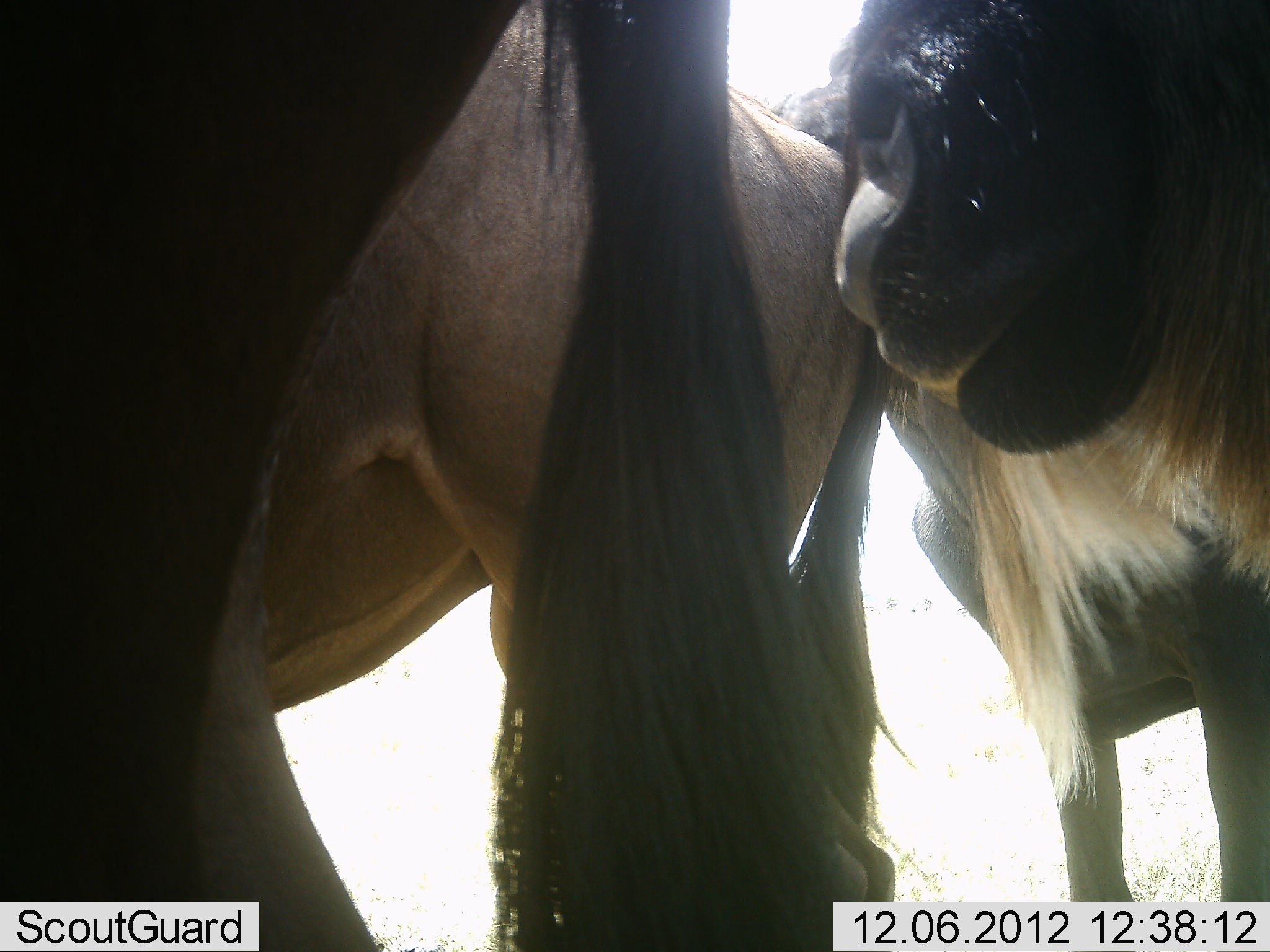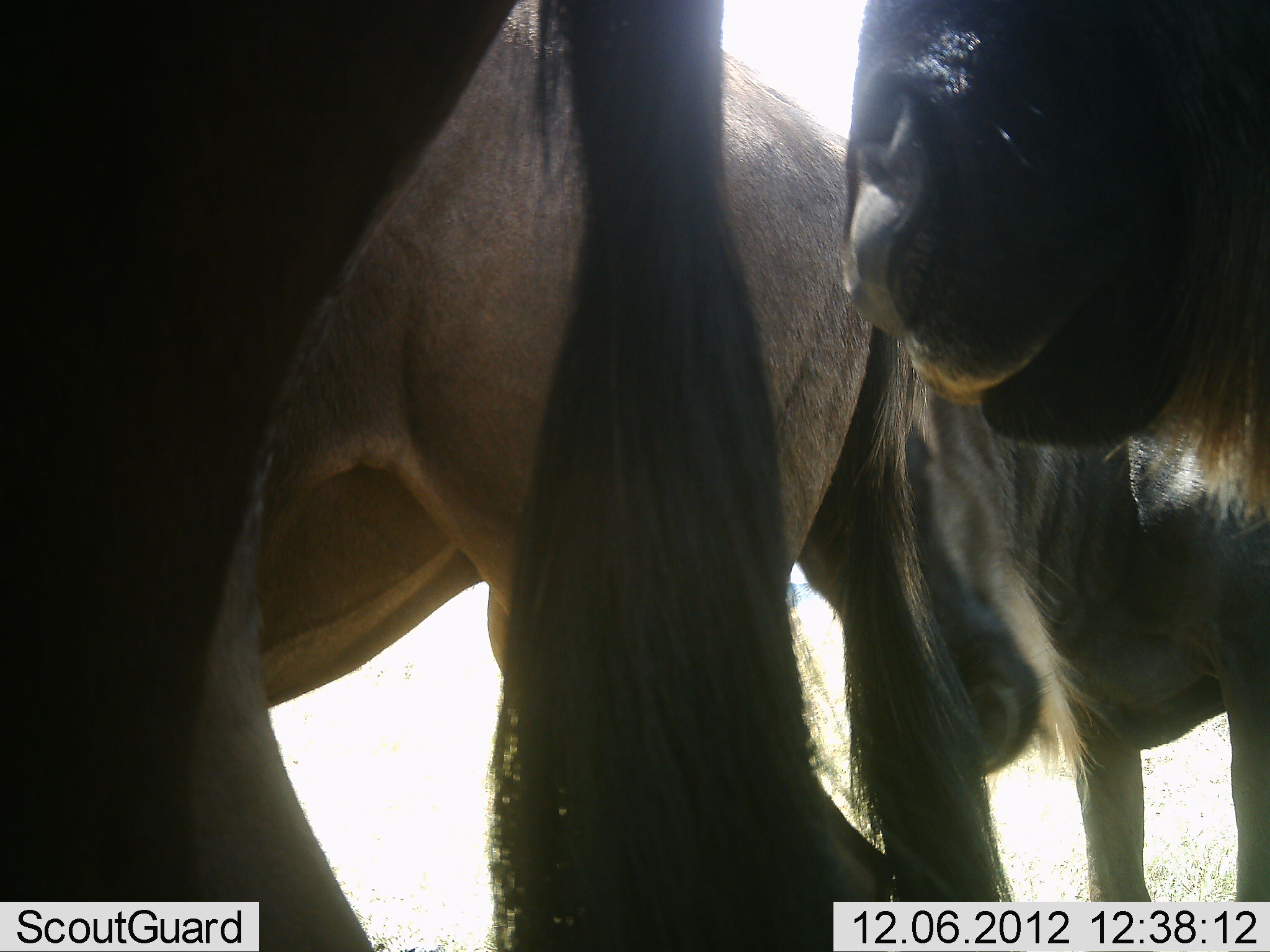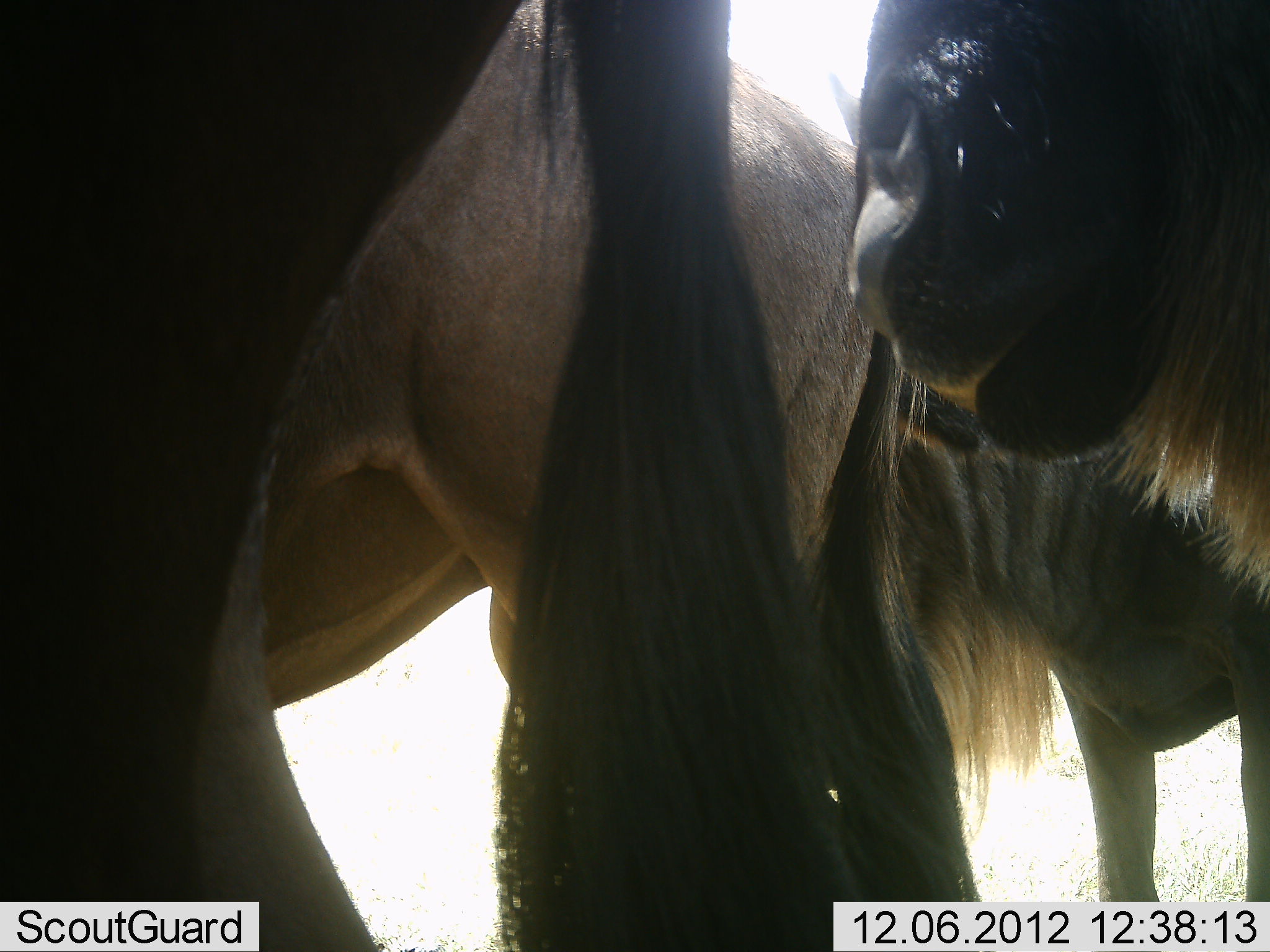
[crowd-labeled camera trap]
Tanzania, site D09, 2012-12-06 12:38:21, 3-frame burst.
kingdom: Animalia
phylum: Chordata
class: Mammalia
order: Artiodactyla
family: Bovidae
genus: Connochaetes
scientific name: Connochaetes taurinus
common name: blue wildebeest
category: wildebeest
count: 4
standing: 100%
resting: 0%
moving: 0%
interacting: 10%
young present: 0%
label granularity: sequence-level